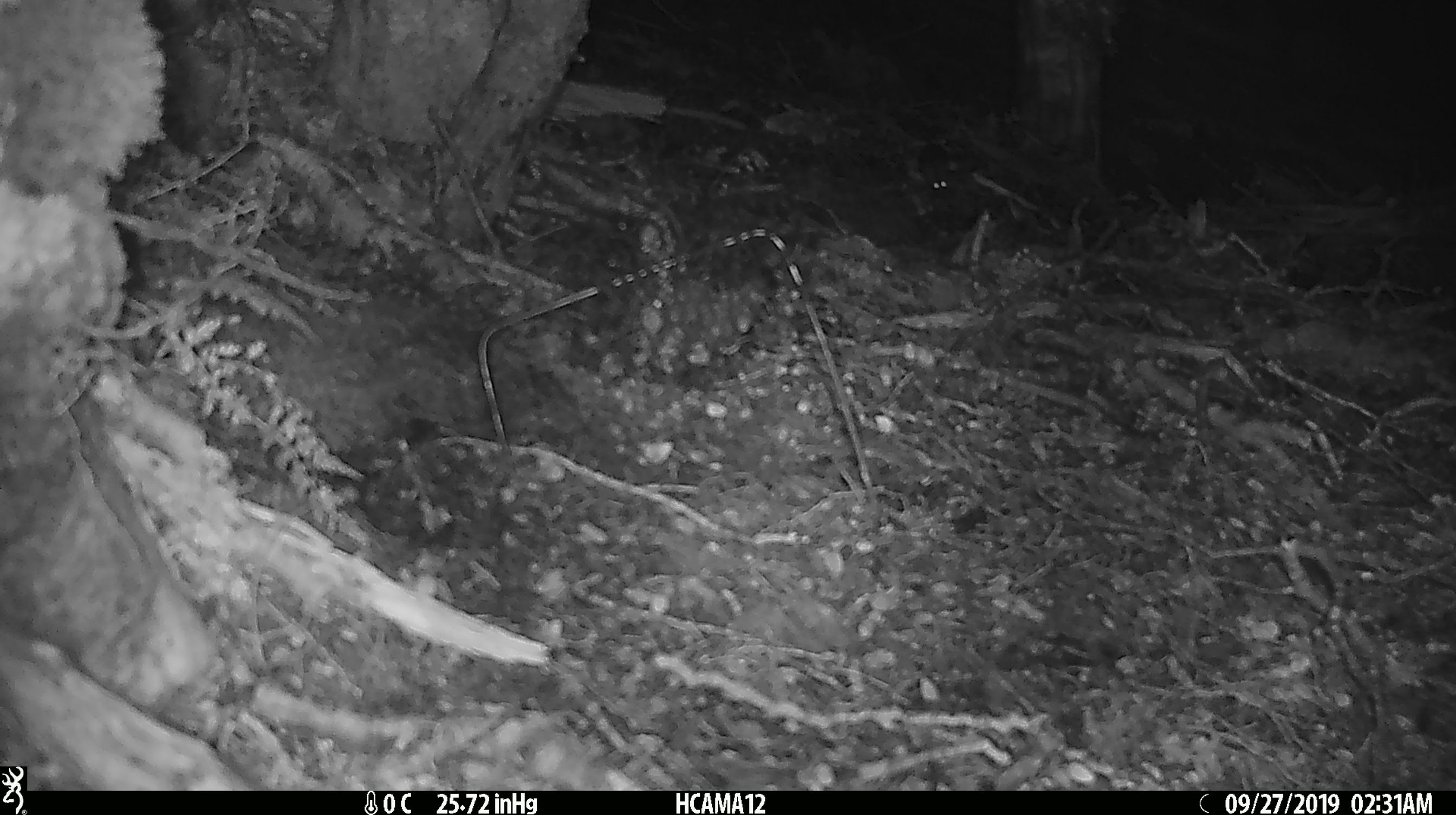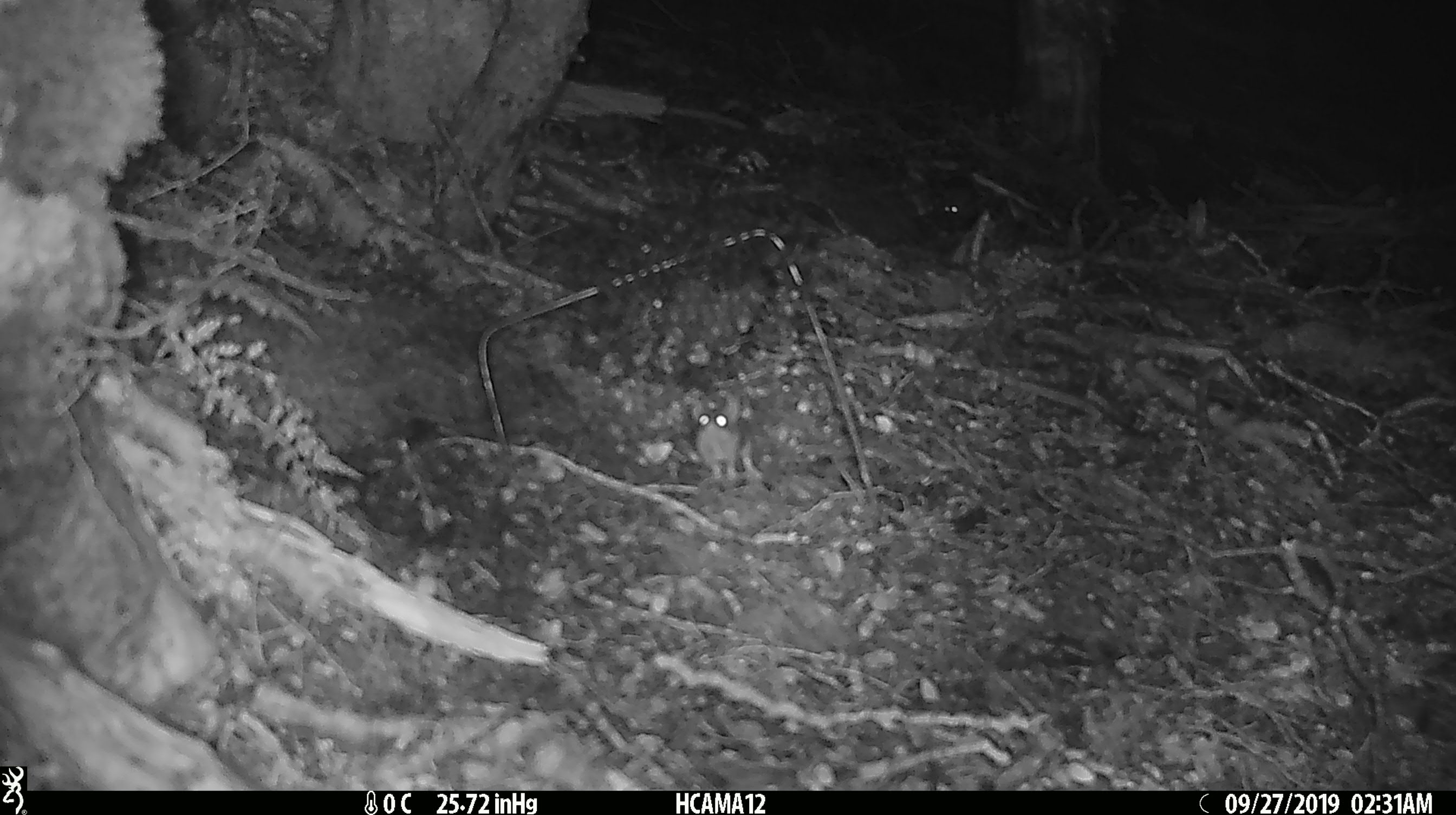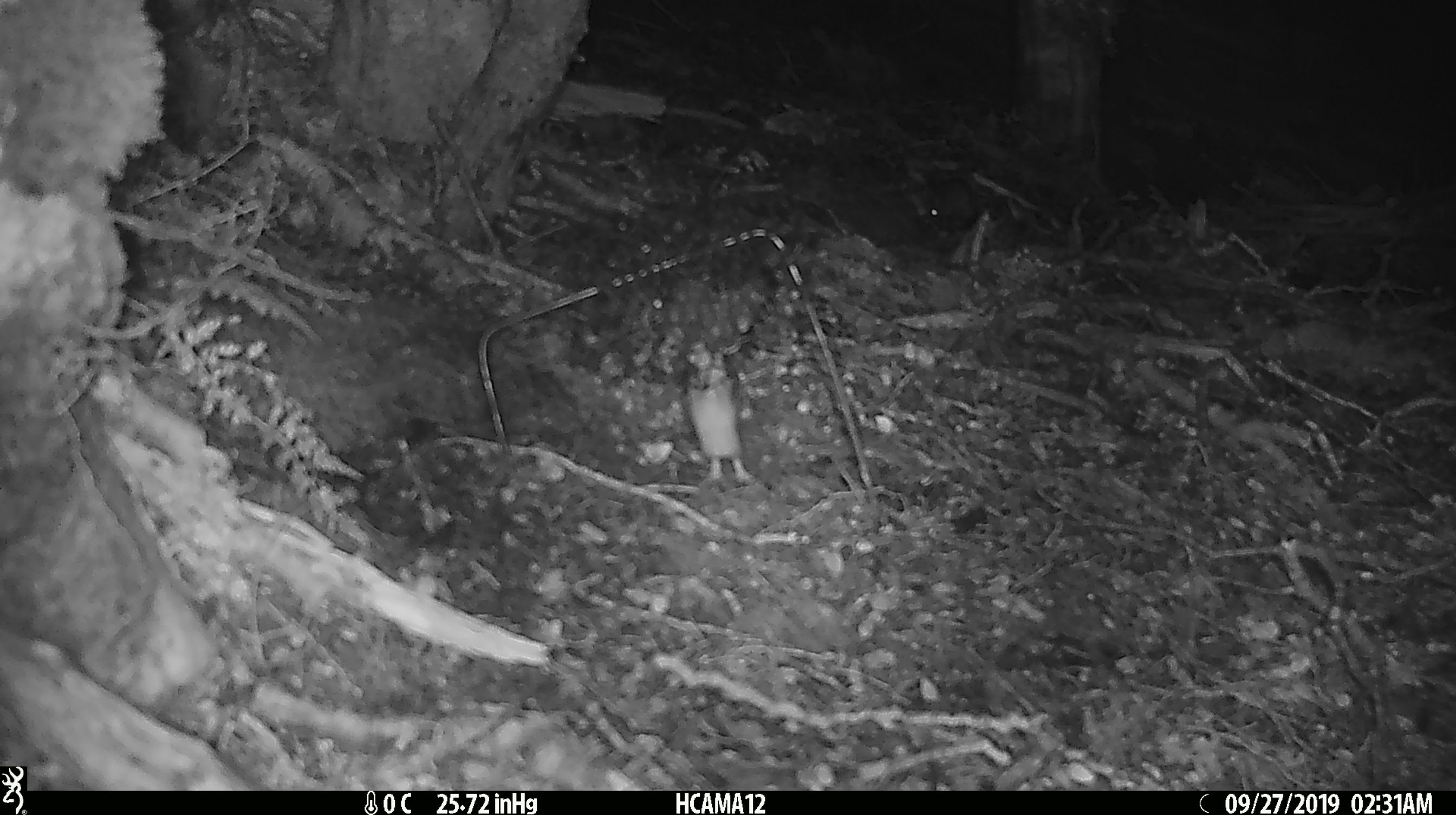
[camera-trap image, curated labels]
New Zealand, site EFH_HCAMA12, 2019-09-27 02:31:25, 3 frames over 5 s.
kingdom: Animalia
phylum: Chordata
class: Mammalia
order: Rodentia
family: Muridae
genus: Mus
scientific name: Mus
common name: mouse